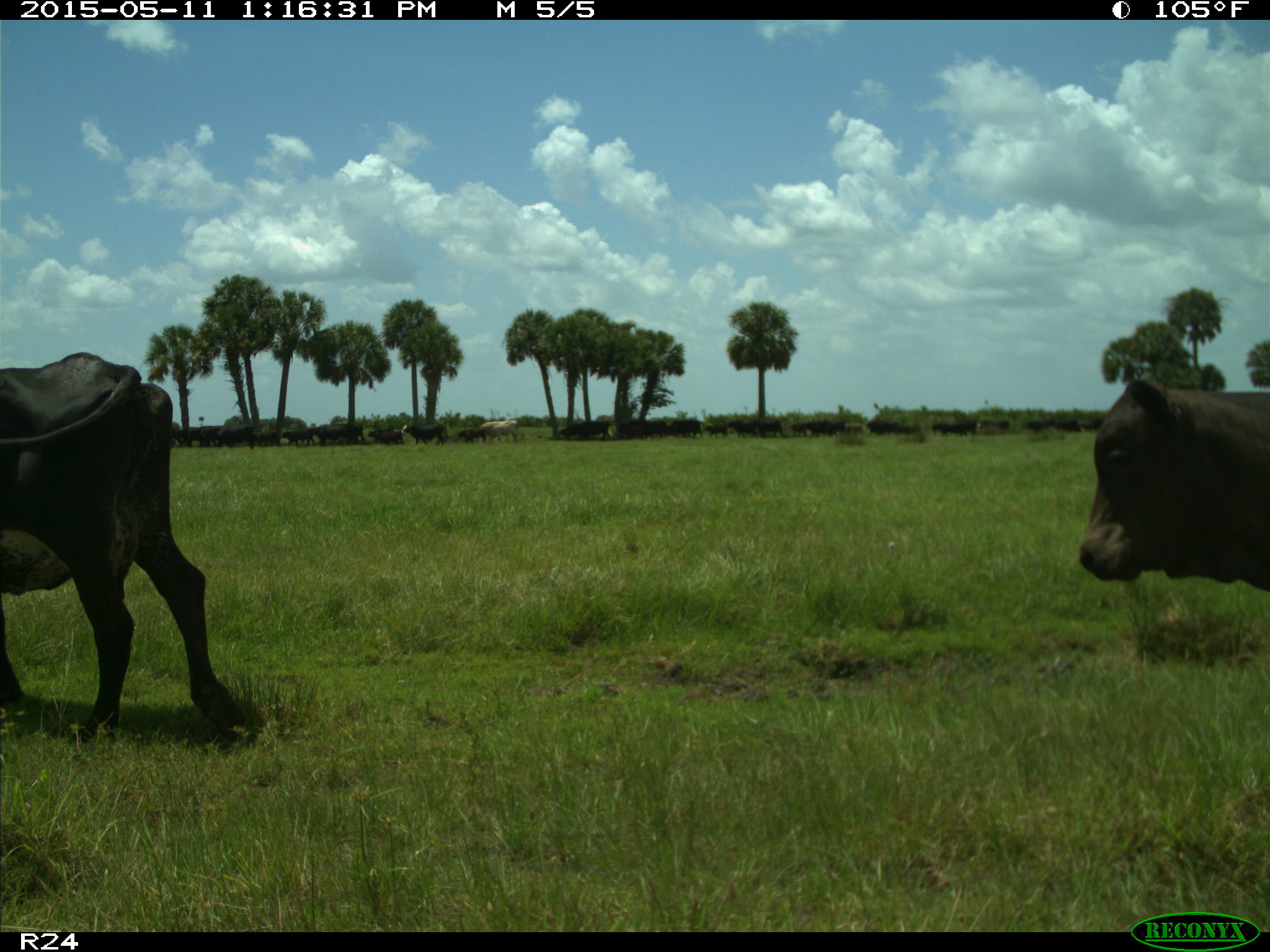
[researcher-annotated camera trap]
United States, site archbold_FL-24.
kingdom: Animalia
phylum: Chordata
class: Mammalia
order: Artiodactyla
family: Bovidae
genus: Bos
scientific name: Bos taurus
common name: domestic cow